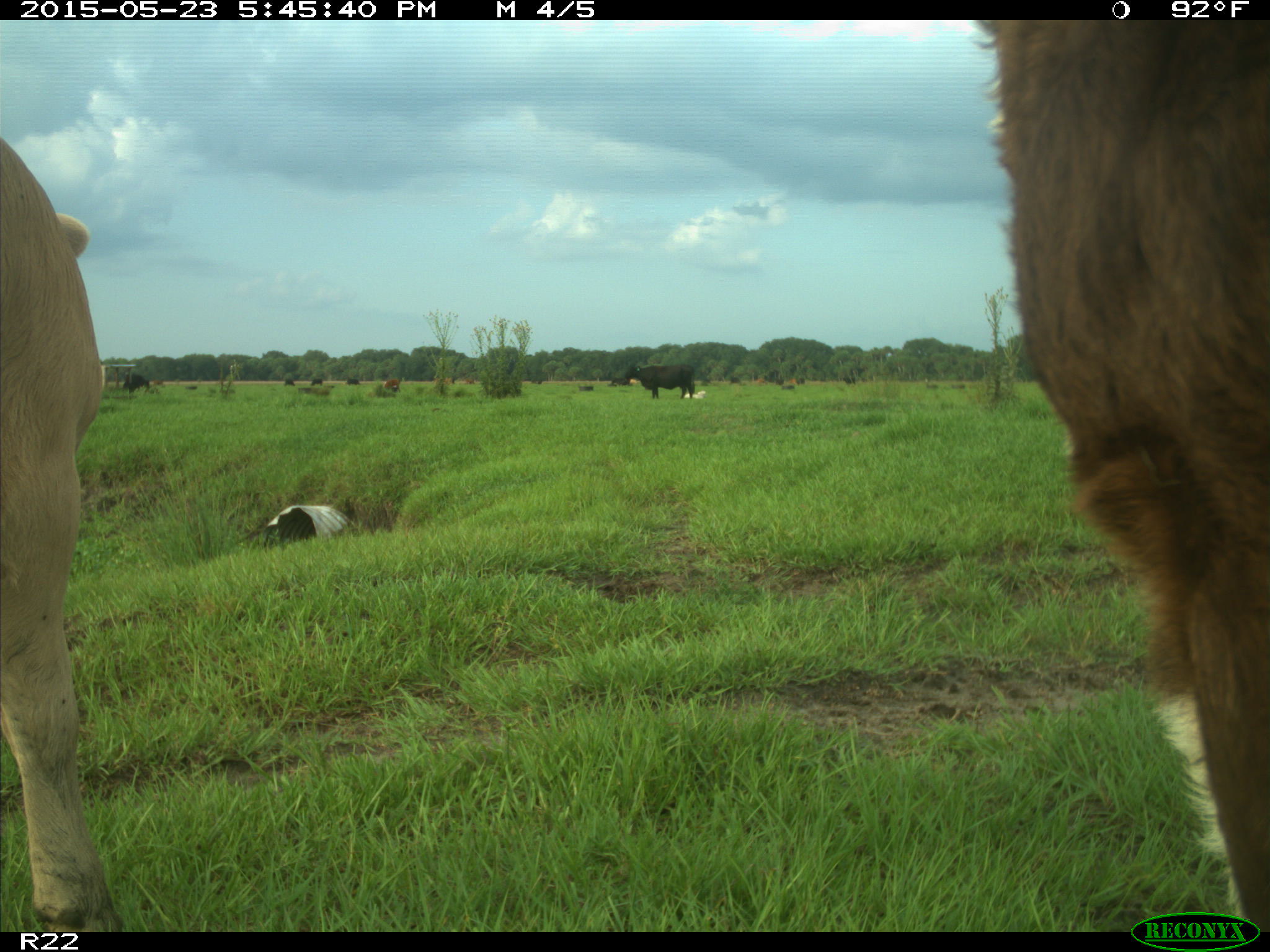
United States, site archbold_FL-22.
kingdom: Animalia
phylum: Chordata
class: Mammalia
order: Artiodactyla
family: Bovidae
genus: Bos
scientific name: Bos taurus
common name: domestic cow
Bos taurus (domestic cow).